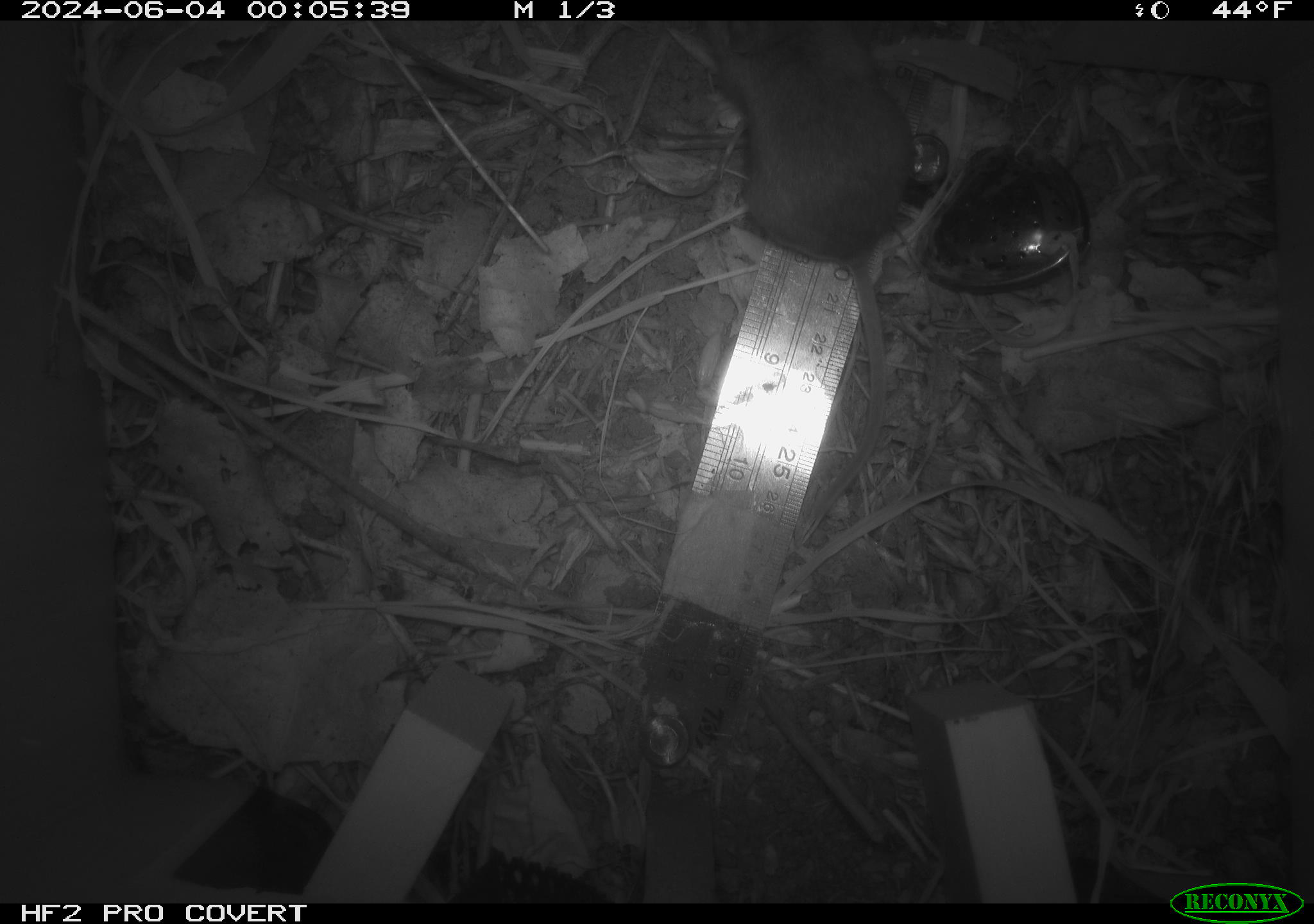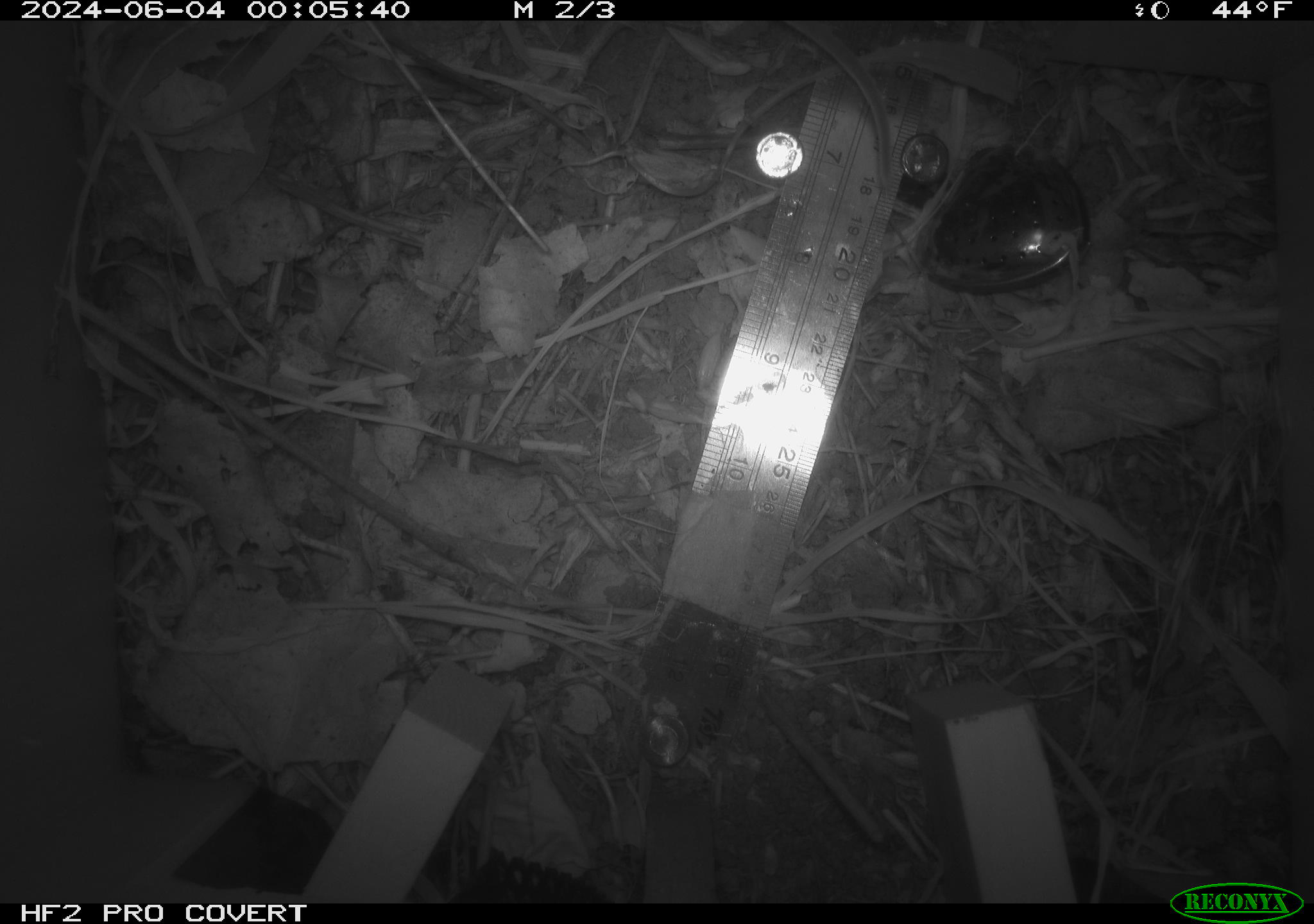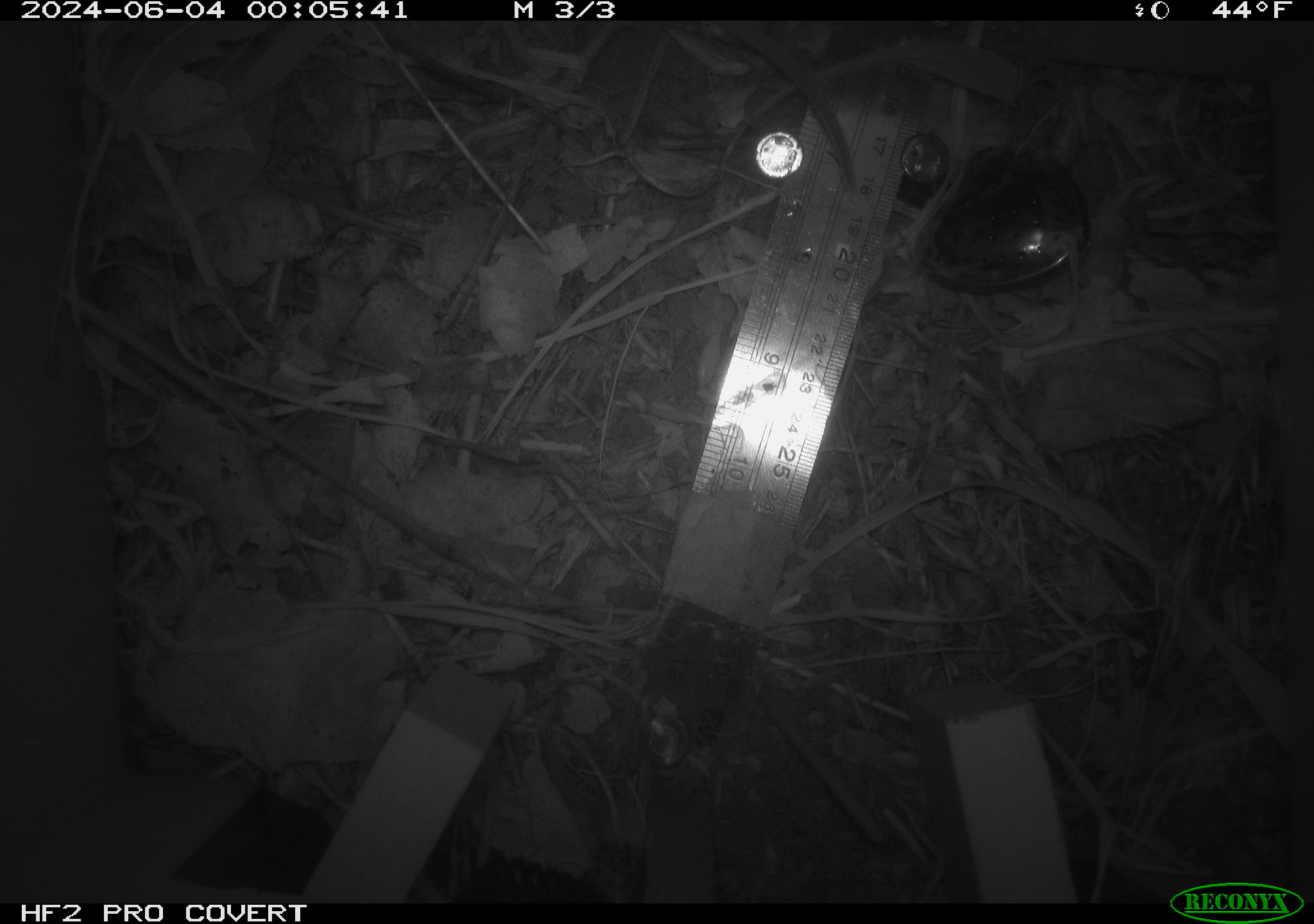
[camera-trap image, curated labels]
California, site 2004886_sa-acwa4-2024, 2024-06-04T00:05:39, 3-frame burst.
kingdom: Animalia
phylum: Chordata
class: Mammalia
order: Rodentia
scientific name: Rodentia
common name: mouse species